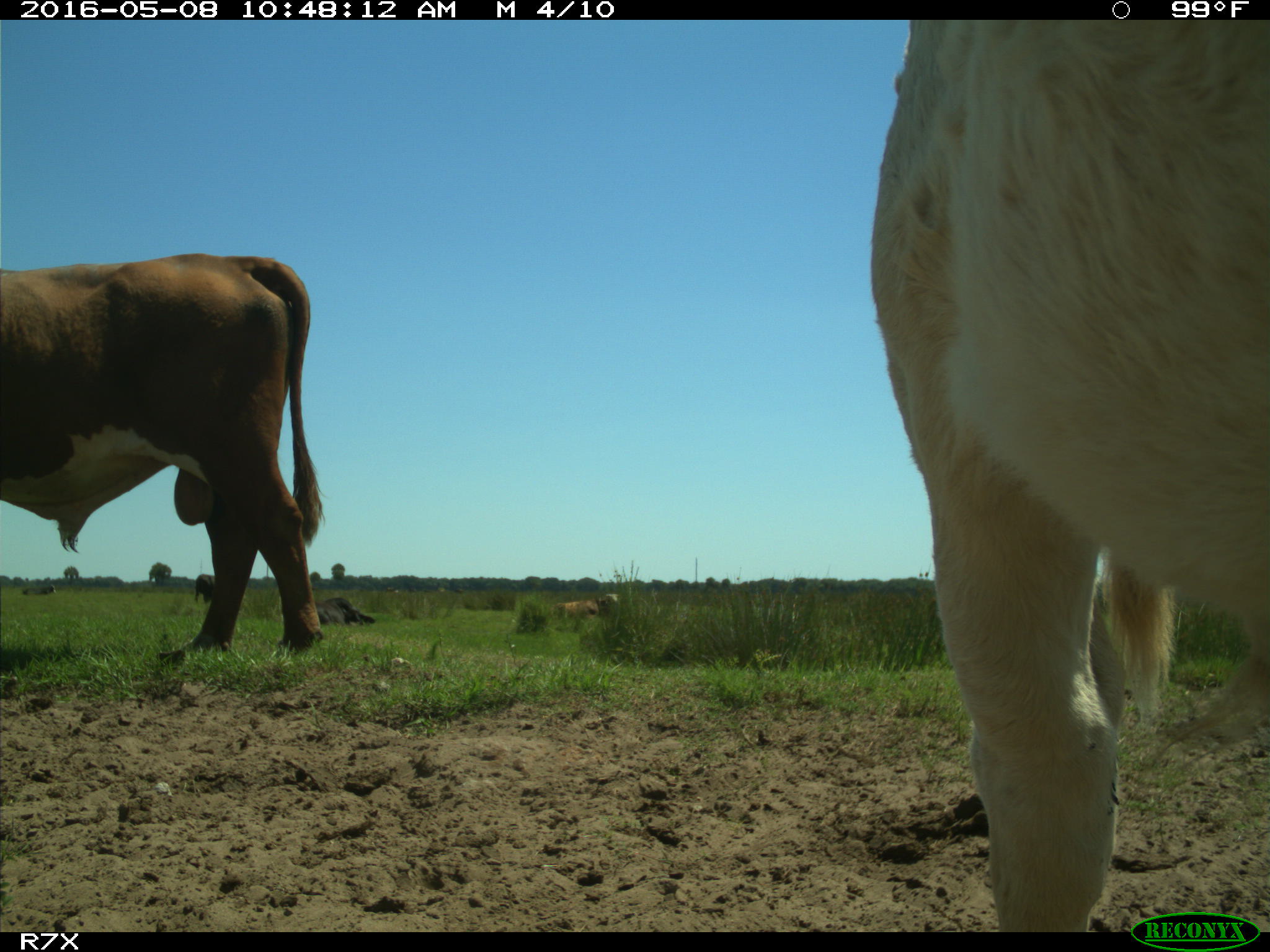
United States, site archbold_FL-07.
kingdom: Animalia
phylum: Chordata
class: Mammalia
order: Artiodactyla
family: Bovidae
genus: Bos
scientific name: Bos taurus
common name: domestic cow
Bos taurus (domestic cow).